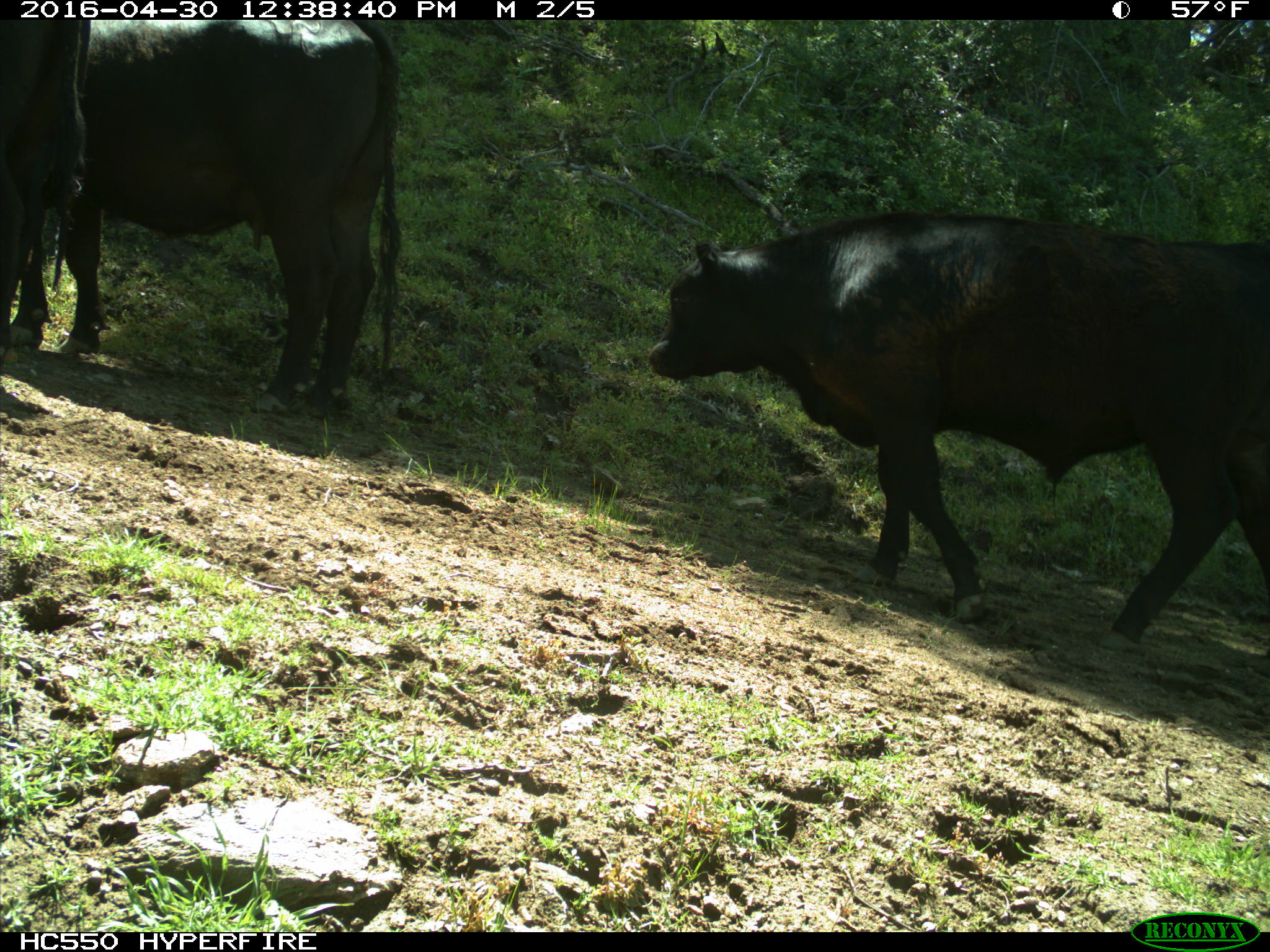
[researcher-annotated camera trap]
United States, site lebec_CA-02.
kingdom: Animalia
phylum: Chordata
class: Mammalia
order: Artiodactyla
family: Bovidae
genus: Bos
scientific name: Bos taurus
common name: domestic cow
Bos taurus (domestic cow).